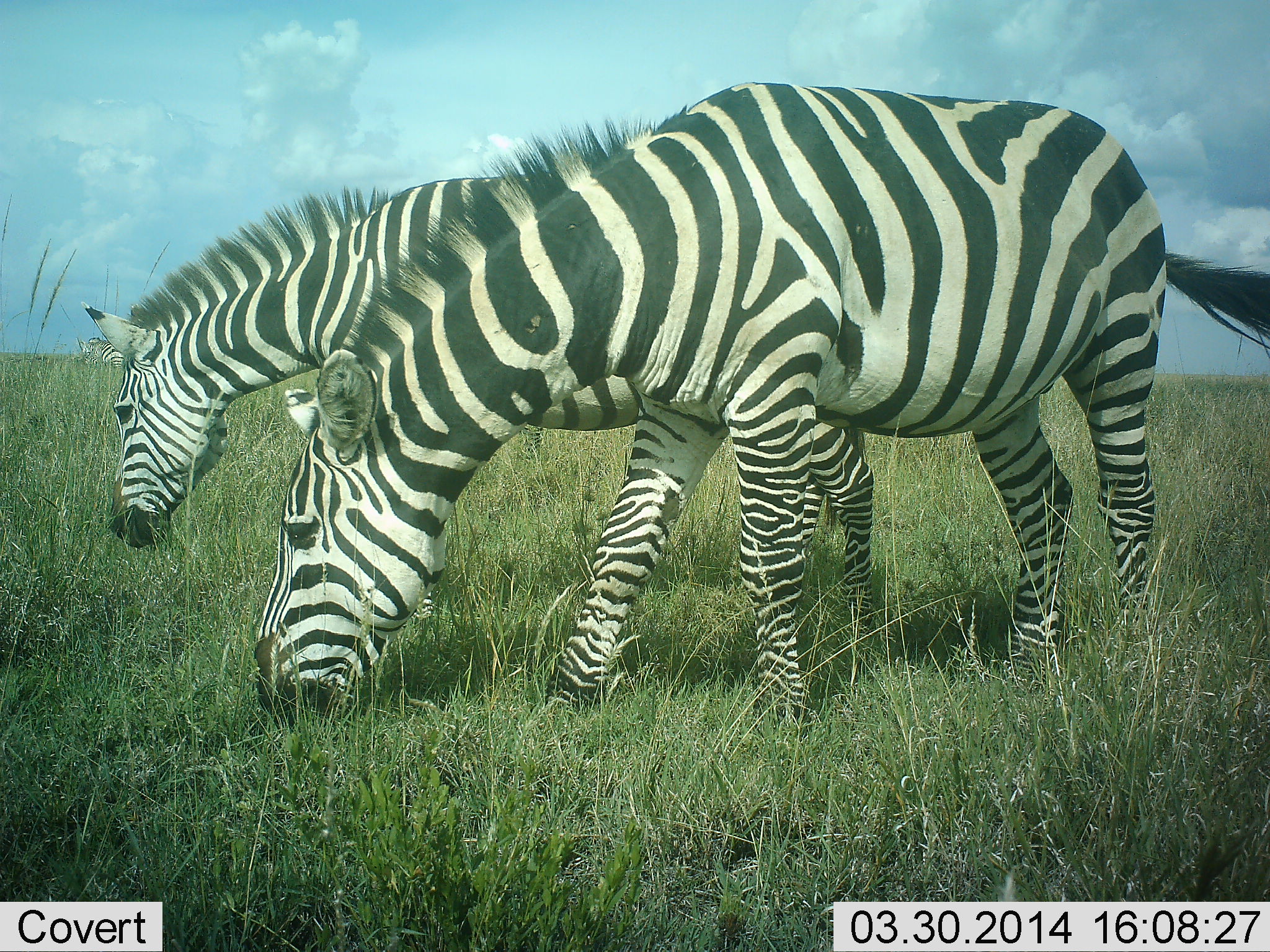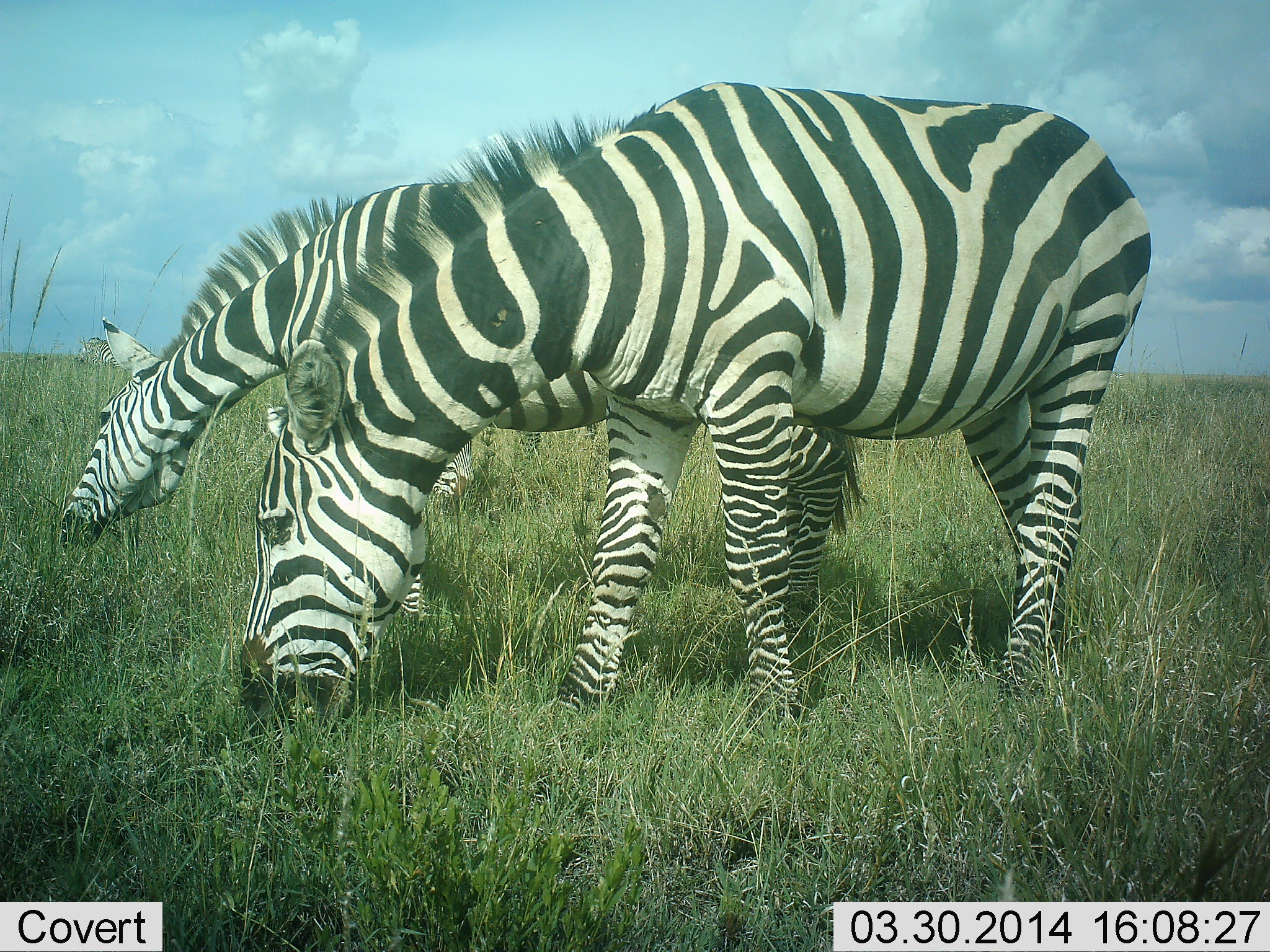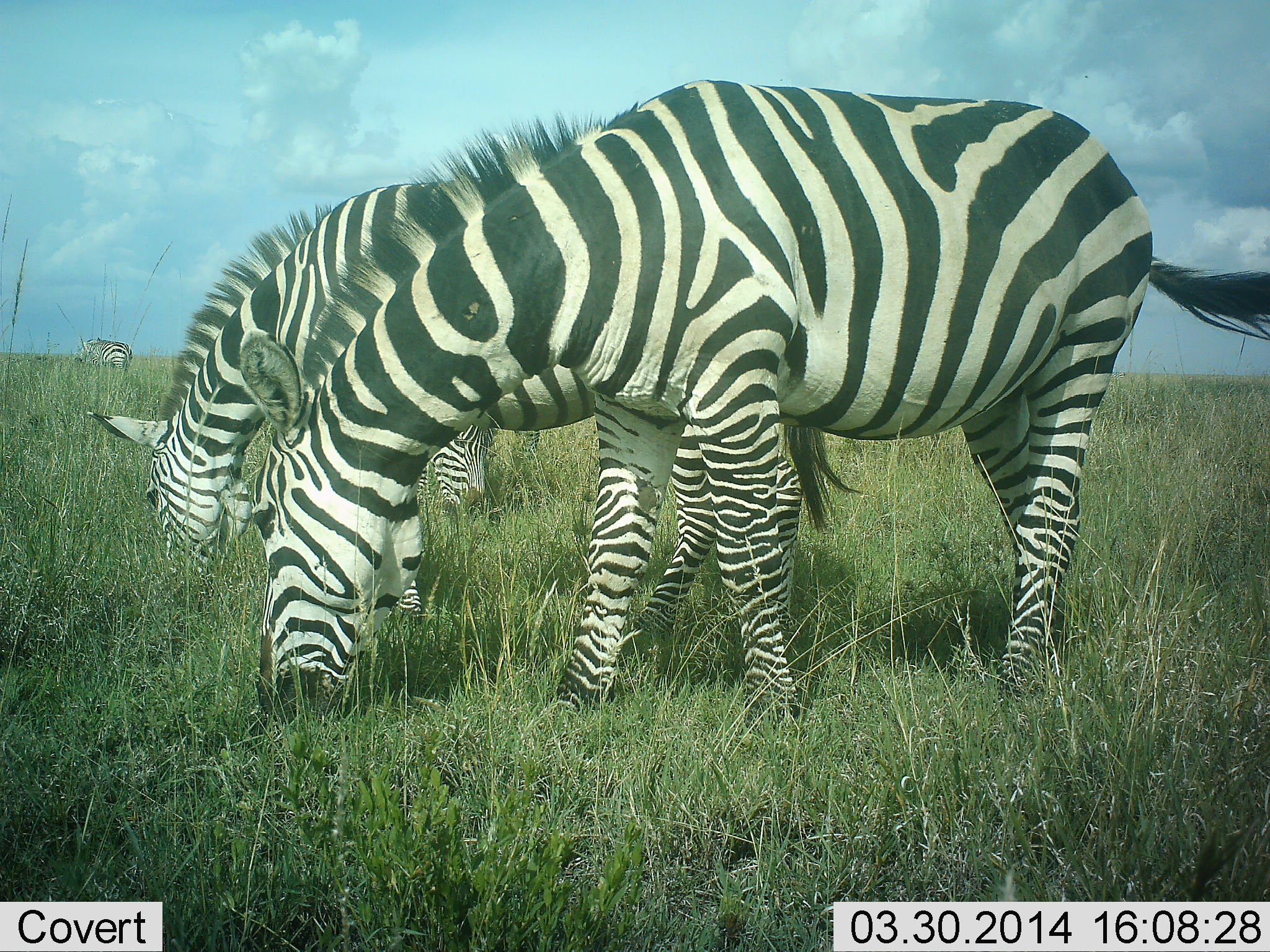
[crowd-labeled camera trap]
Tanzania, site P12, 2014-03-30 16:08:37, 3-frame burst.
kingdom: Animalia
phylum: Chordata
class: Mammalia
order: Perissodactyla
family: Equidae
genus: Equus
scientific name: Equus quagga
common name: plains zebra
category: zebra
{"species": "zebra (plains zebra) (Equus quagga)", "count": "2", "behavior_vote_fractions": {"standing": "10%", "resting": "0%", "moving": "0%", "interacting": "0%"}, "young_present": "0%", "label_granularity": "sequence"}